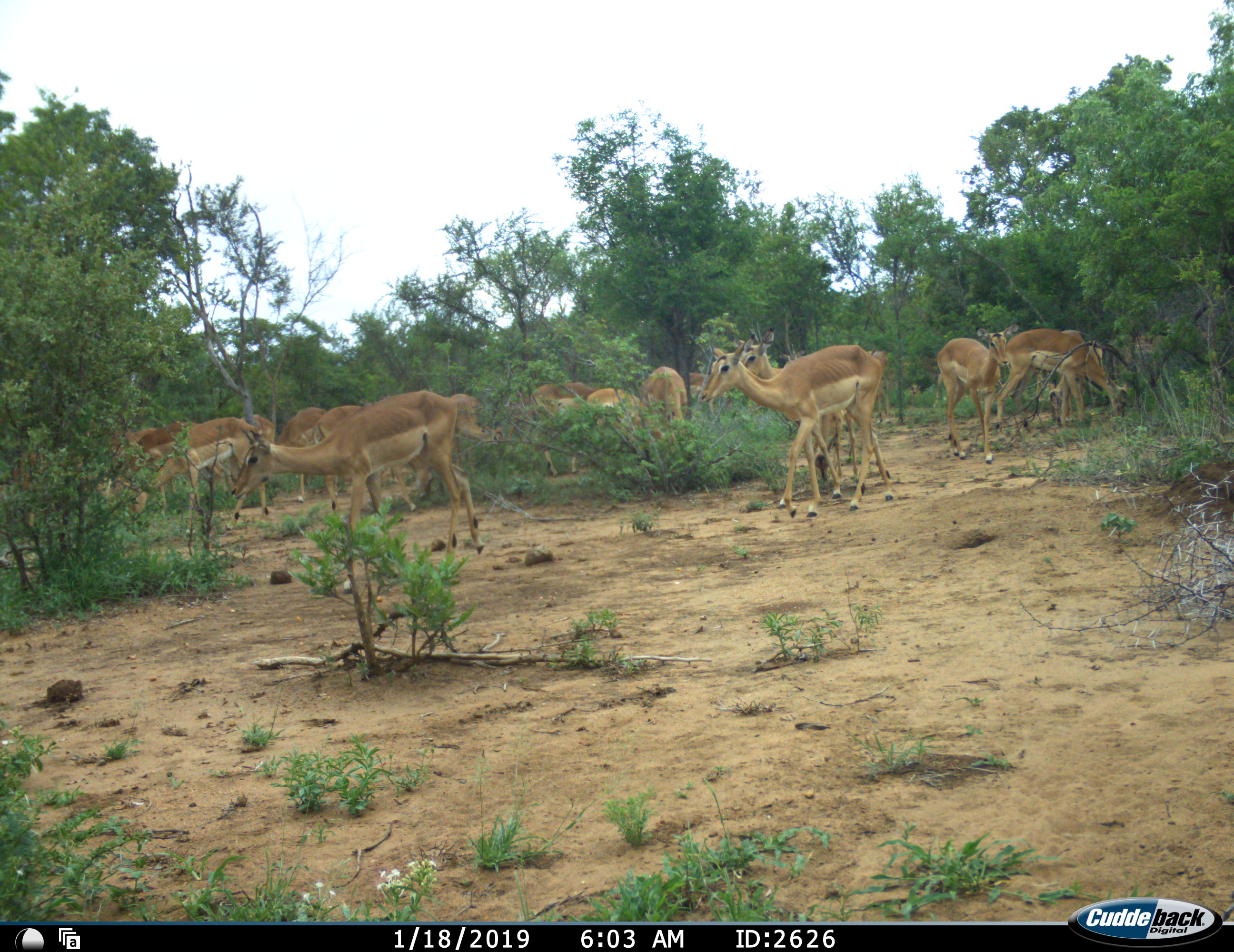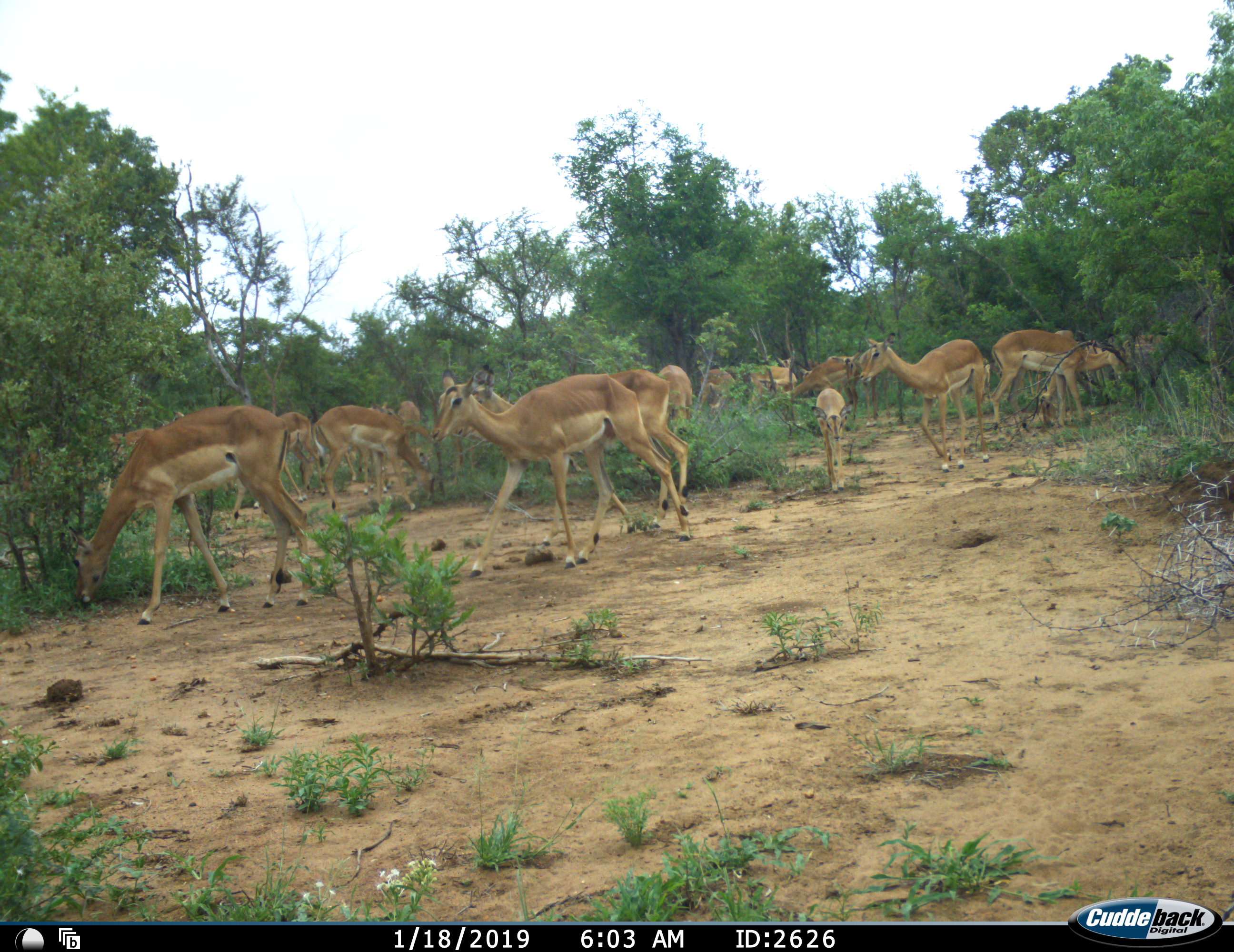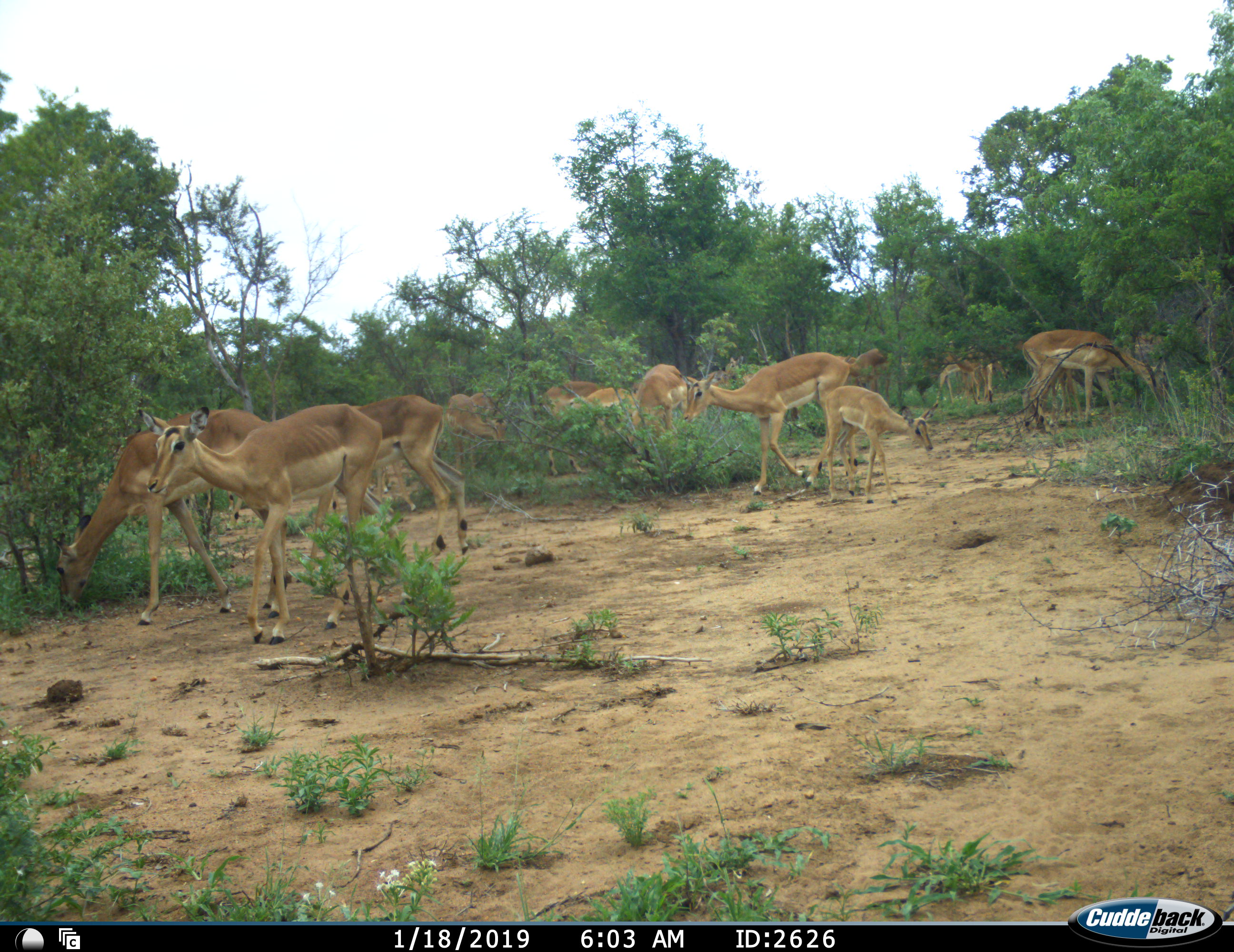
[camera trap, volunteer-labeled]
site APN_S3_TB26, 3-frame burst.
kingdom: Animalia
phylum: Chordata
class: Mammalia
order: Artiodactyla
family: Bovidae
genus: Aepyceros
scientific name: Aepyceros melampus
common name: impala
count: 11-50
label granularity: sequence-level